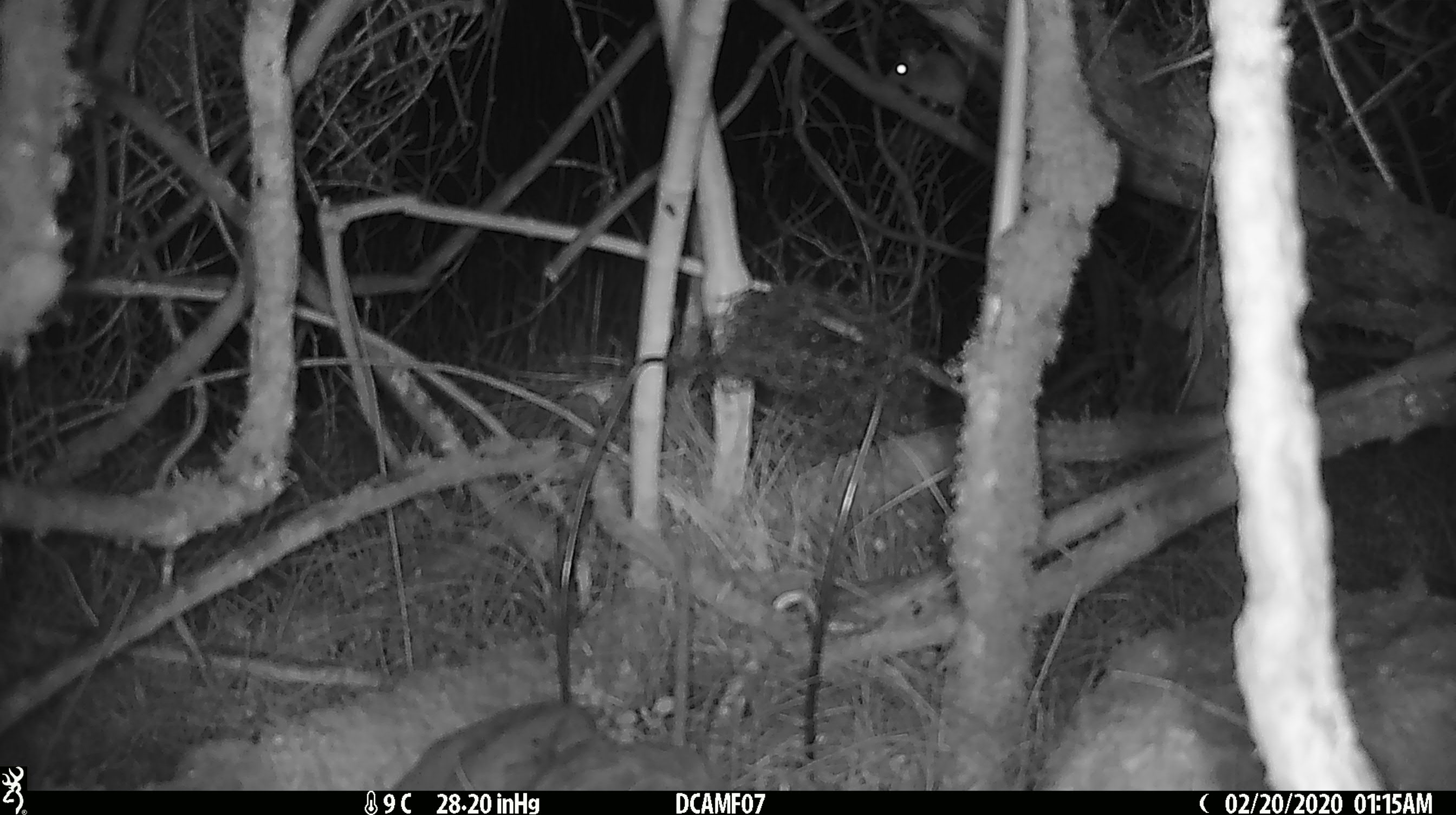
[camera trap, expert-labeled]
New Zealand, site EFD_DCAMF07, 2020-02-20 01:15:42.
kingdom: Animalia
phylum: Chordata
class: Mammalia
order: Rodentia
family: Muridae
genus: Mus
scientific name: Mus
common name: mouse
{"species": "mouse (Mus)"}